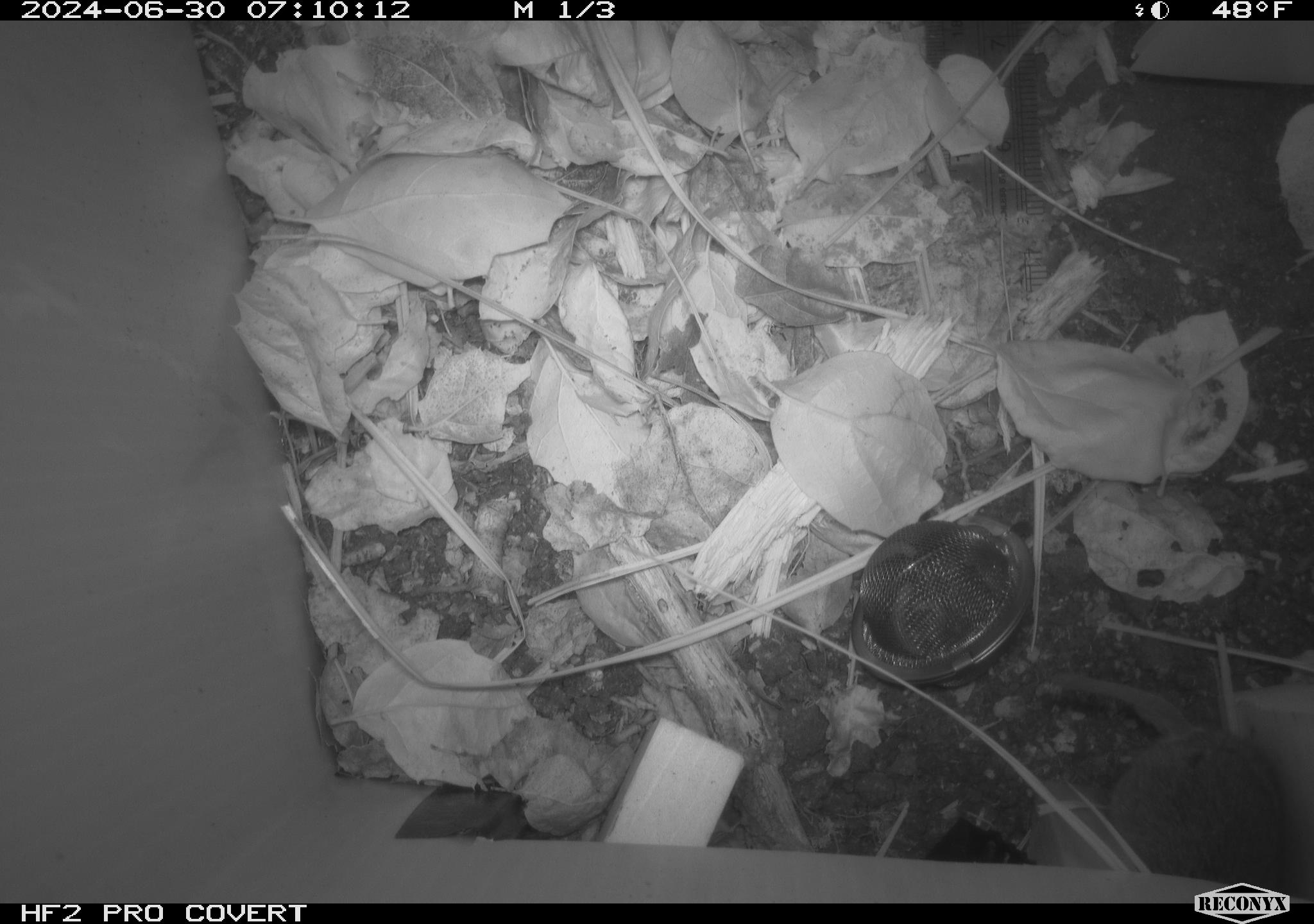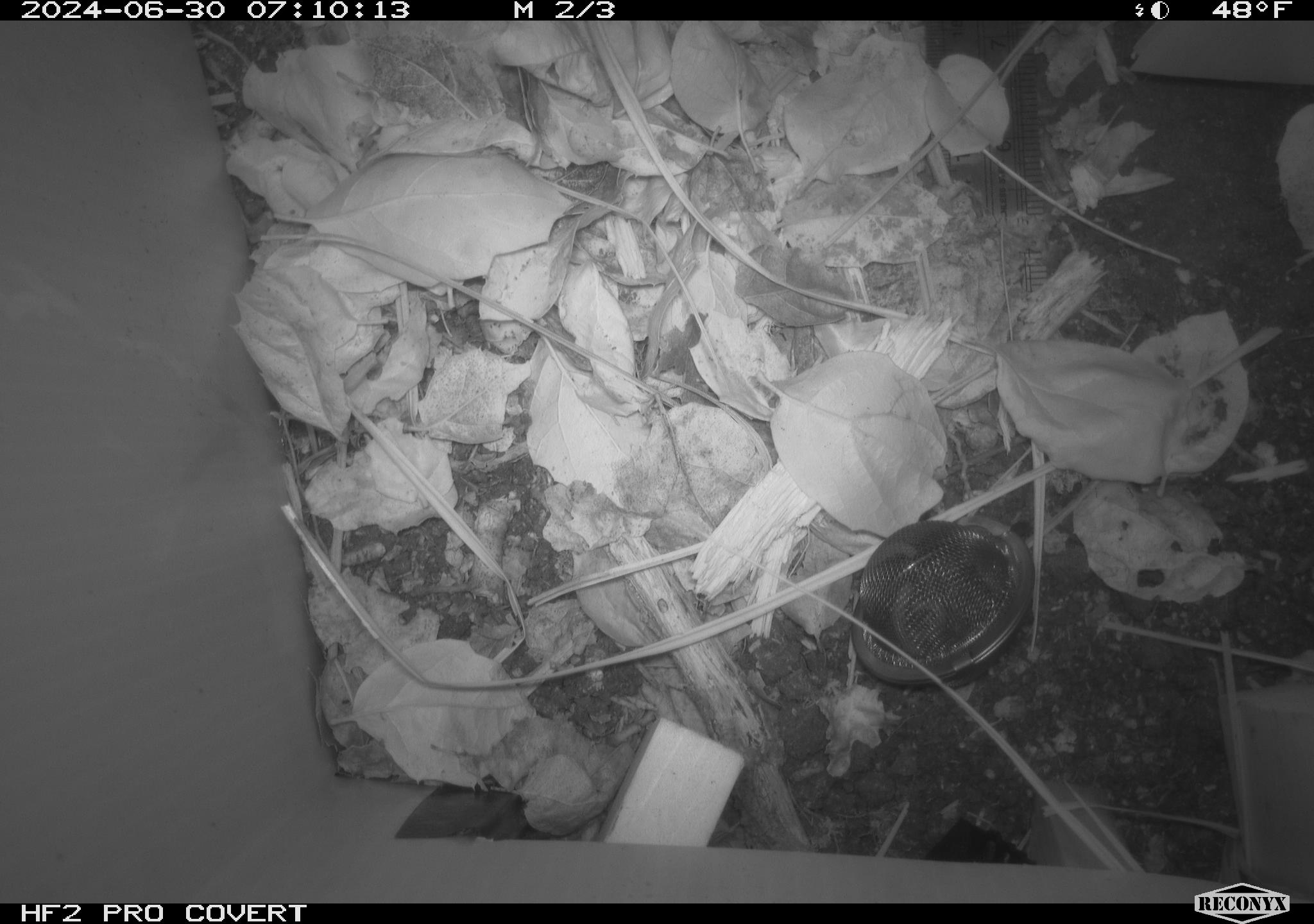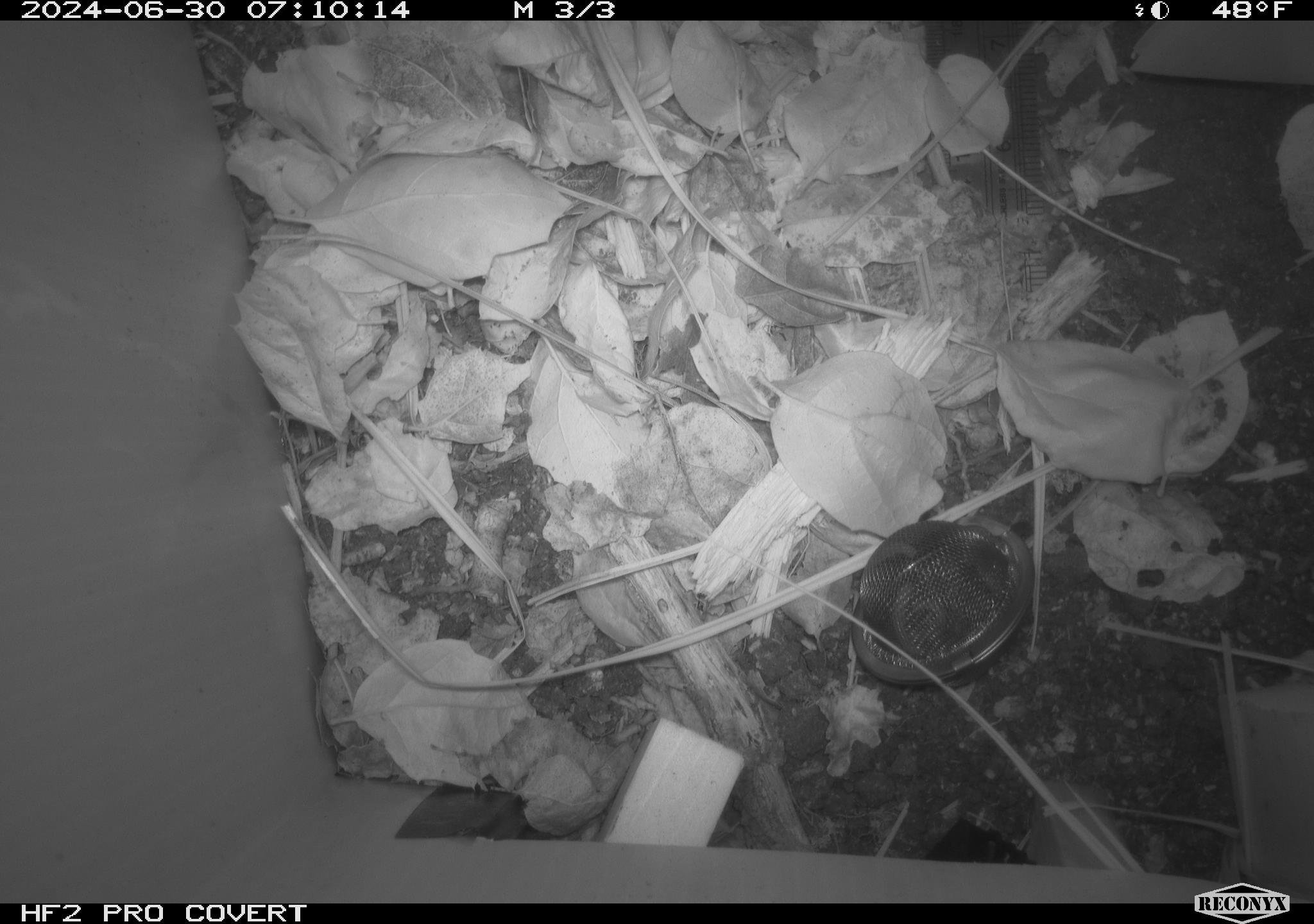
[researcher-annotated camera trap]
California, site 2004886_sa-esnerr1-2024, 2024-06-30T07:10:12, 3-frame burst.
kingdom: Animalia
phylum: Chordata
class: Mammalia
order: Rodentia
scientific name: Rodentia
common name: rodent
Rodent (Rodentia).